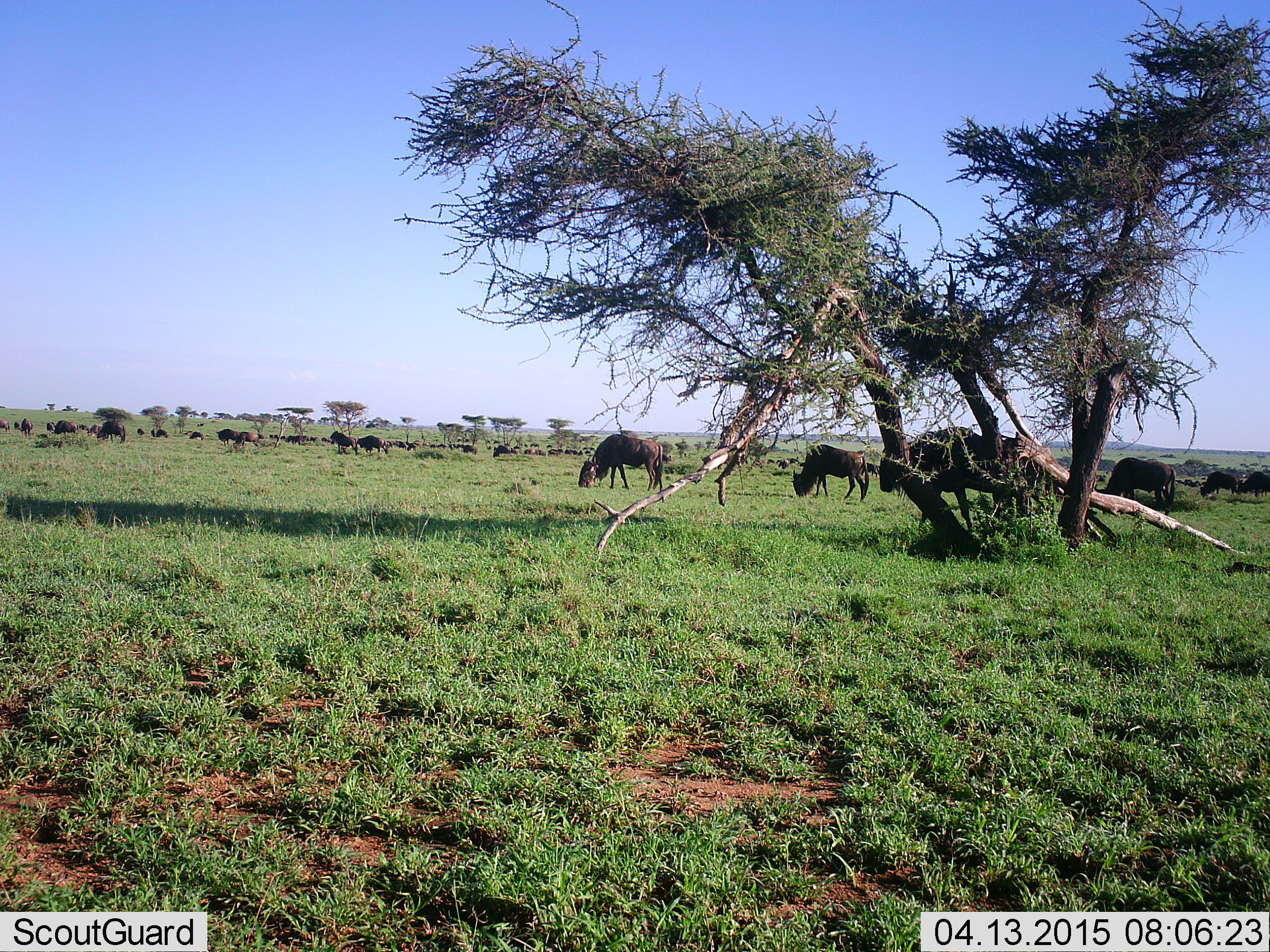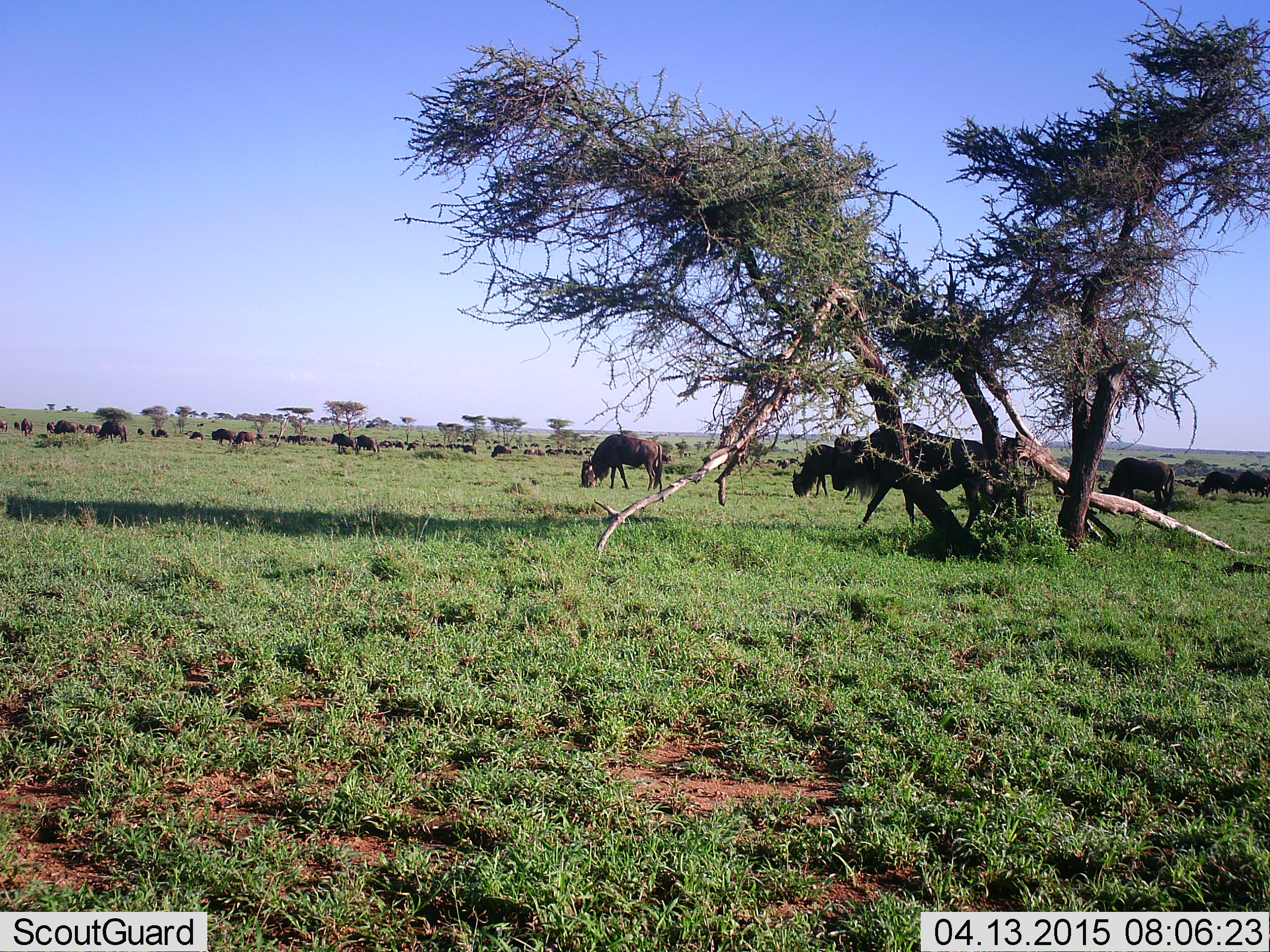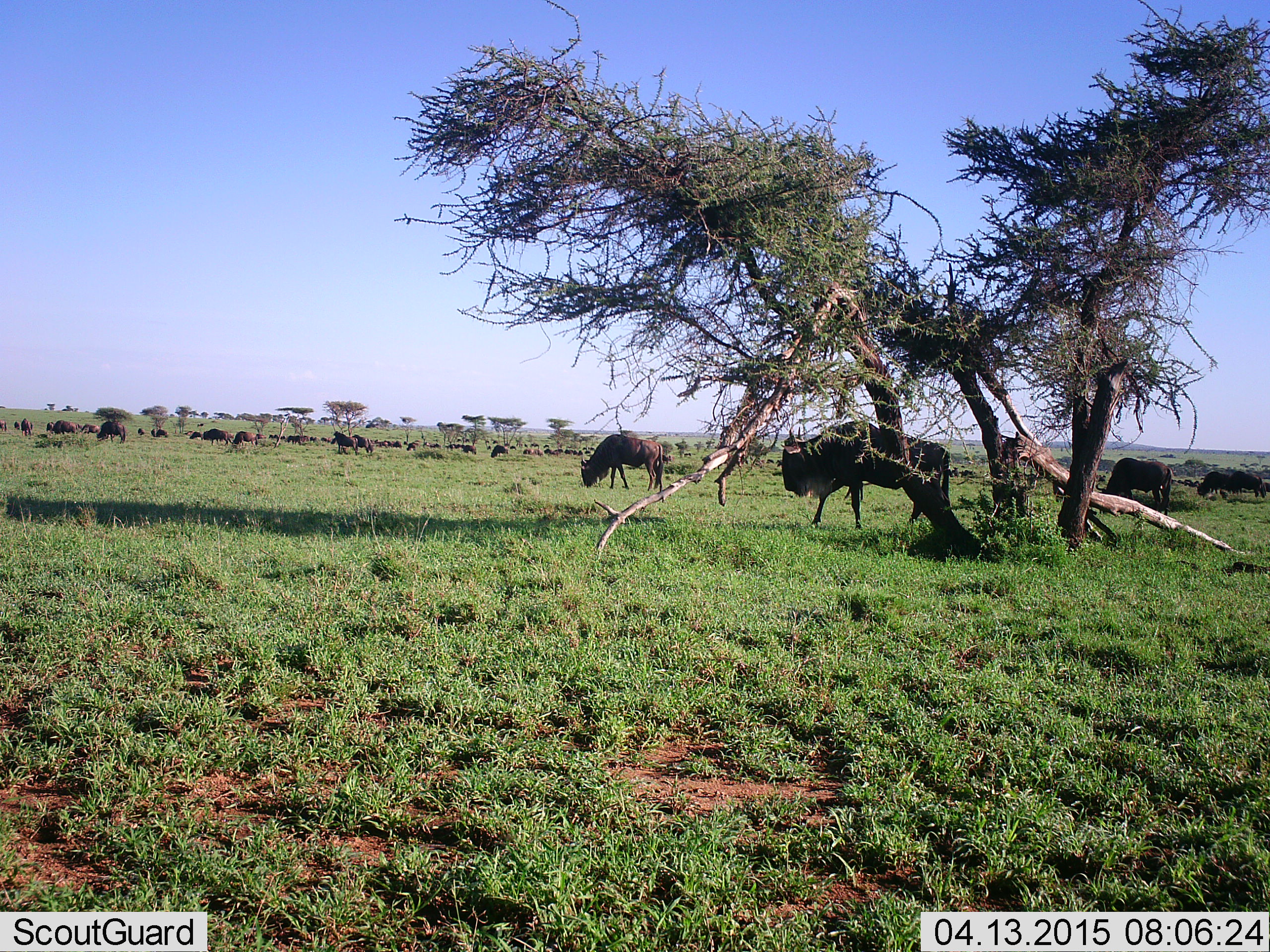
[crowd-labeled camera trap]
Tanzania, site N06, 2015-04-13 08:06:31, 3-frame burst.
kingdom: Animalia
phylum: Chordata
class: Mammalia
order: Artiodactyla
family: Bovidae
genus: Connochaetes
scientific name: Connochaetes taurinus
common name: blue wildebeest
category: wildebeest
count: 51+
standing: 60%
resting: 20%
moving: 90%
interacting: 10%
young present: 0%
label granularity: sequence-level